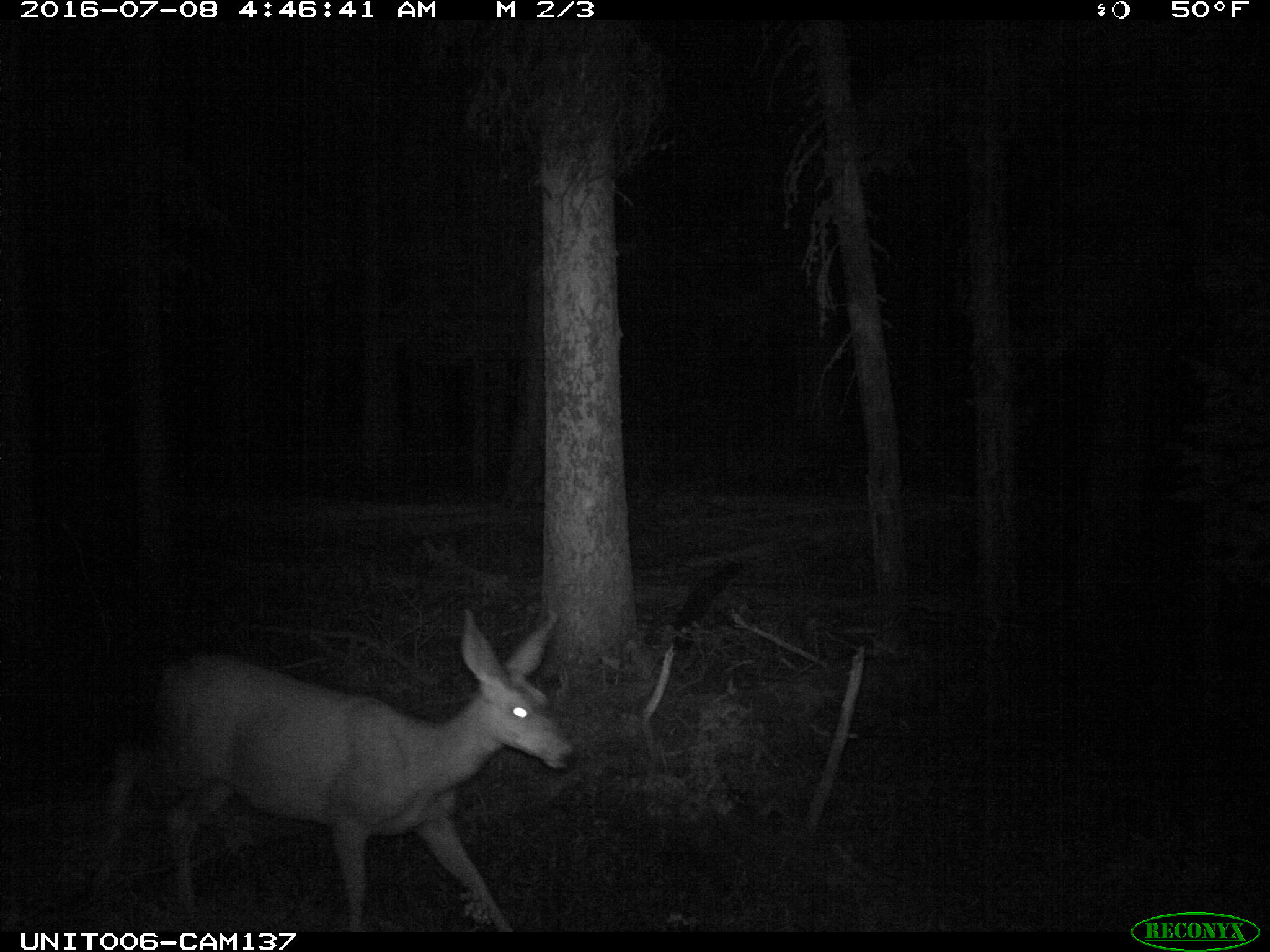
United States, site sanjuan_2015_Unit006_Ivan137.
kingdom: Animalia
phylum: Chordata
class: Mammalia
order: Artiodactyla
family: Cervidae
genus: Odocoileus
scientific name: Odocoileus hemionus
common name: mule deer